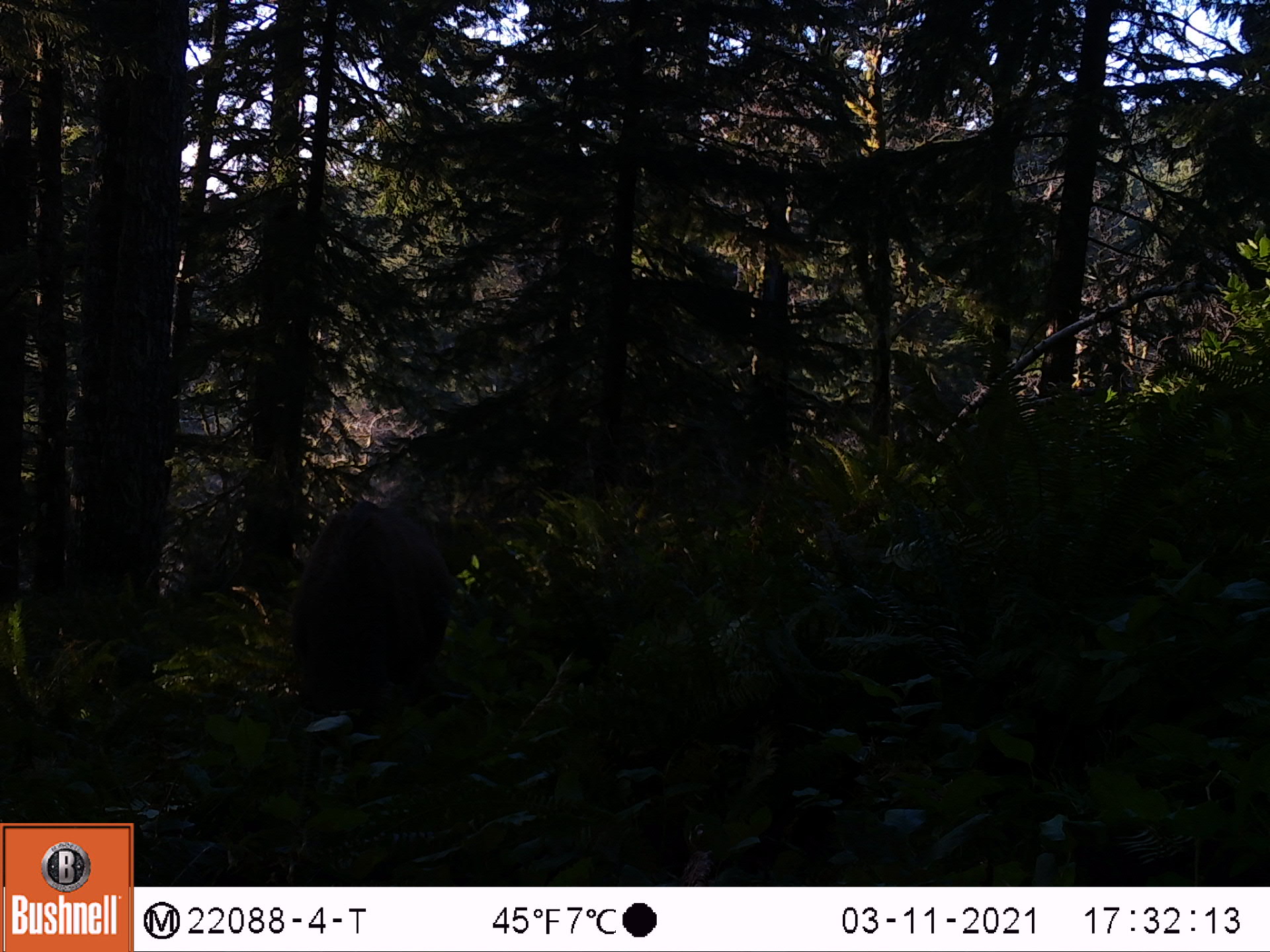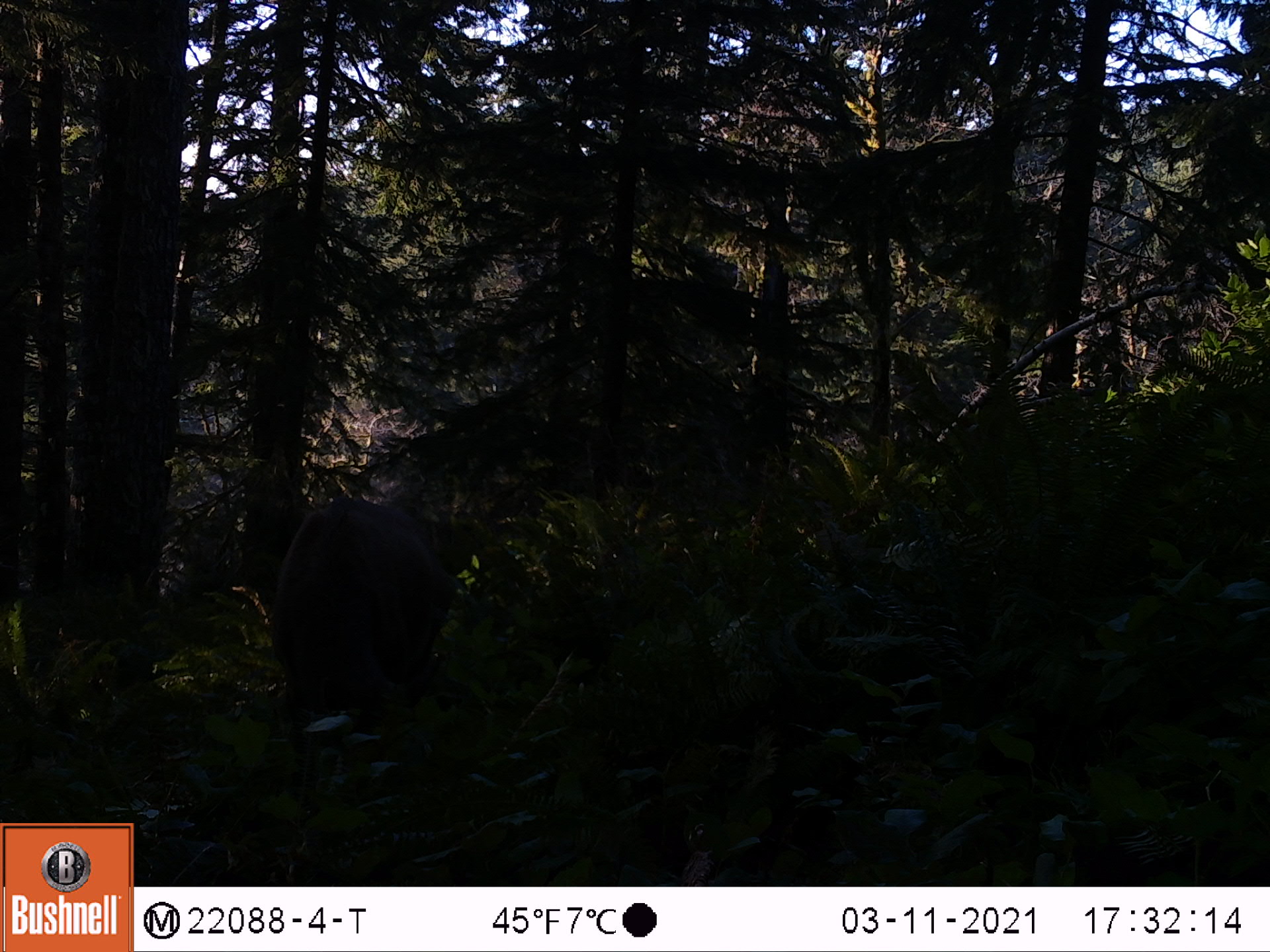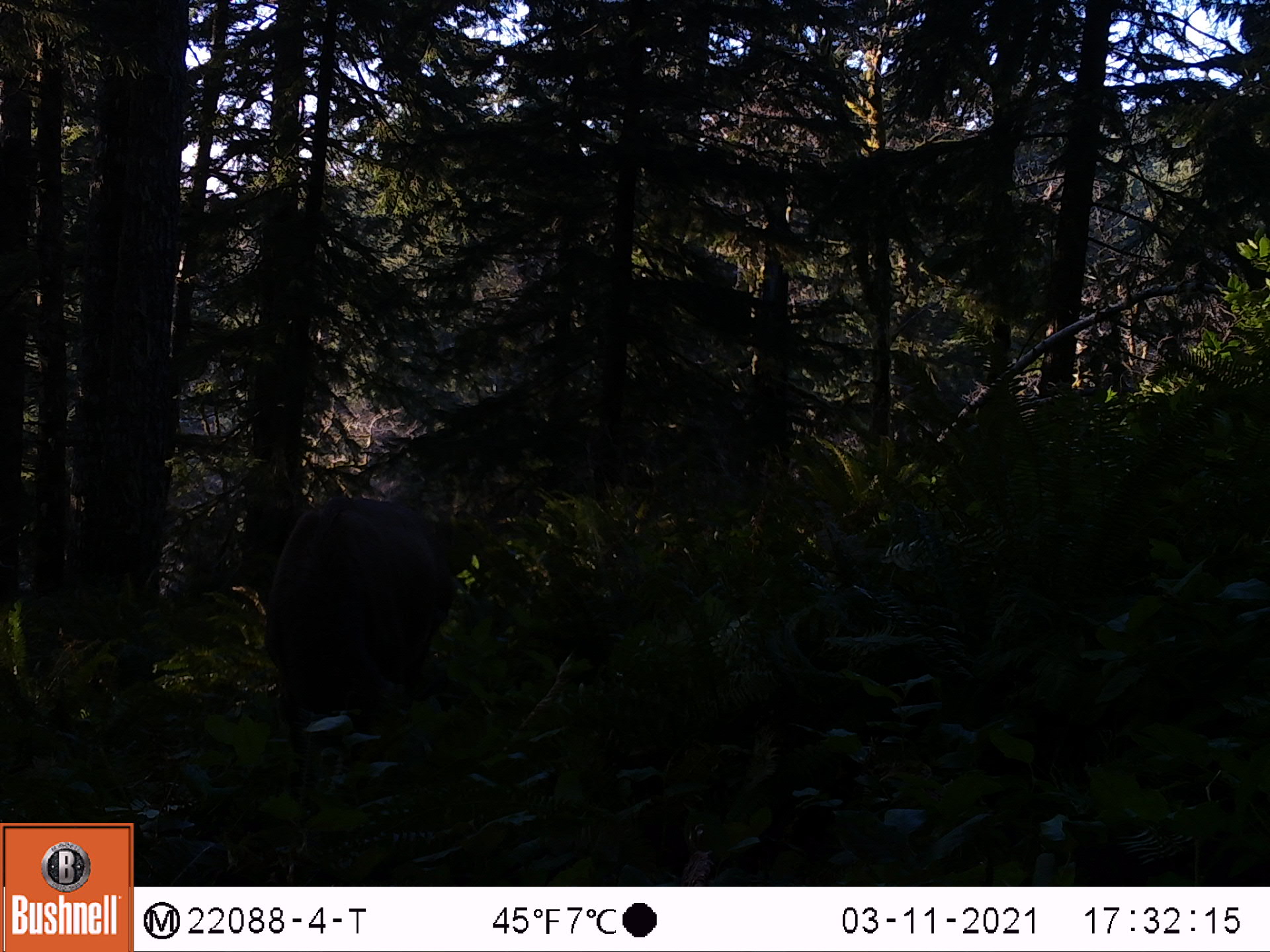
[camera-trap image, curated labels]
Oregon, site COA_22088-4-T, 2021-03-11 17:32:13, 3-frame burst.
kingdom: Animalia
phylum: Chordata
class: Mammalia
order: Artiodactyla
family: Cervidae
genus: Cervus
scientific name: Cervus canadensis roosevelti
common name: roosevelt elk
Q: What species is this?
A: Roosevelt elk (Cervus canadensis roosevelti).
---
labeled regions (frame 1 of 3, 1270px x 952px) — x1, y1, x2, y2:
roosevelt elk: 200, 453, 582, 773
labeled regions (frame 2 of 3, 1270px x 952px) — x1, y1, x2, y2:
roosevelt elk: 180, 432, 583, 802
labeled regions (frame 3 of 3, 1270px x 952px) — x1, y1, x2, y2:
roosevelt elk: 196, 440, 559, 856